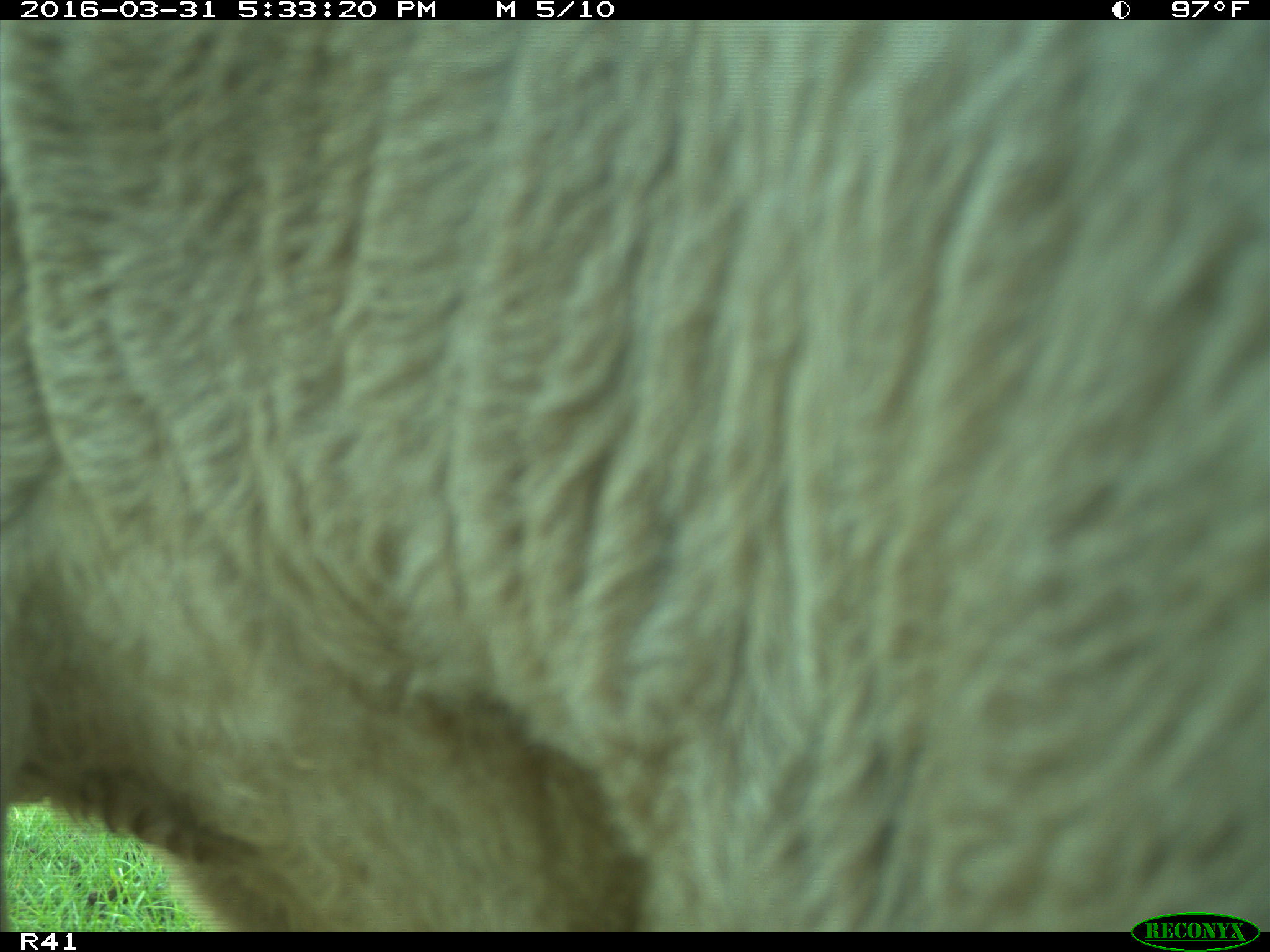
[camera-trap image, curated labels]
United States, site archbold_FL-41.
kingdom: Animalia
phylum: Chordata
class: Mammalia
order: Artiodactyla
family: Bovidae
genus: Bos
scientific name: Bos taurus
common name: domestic cow